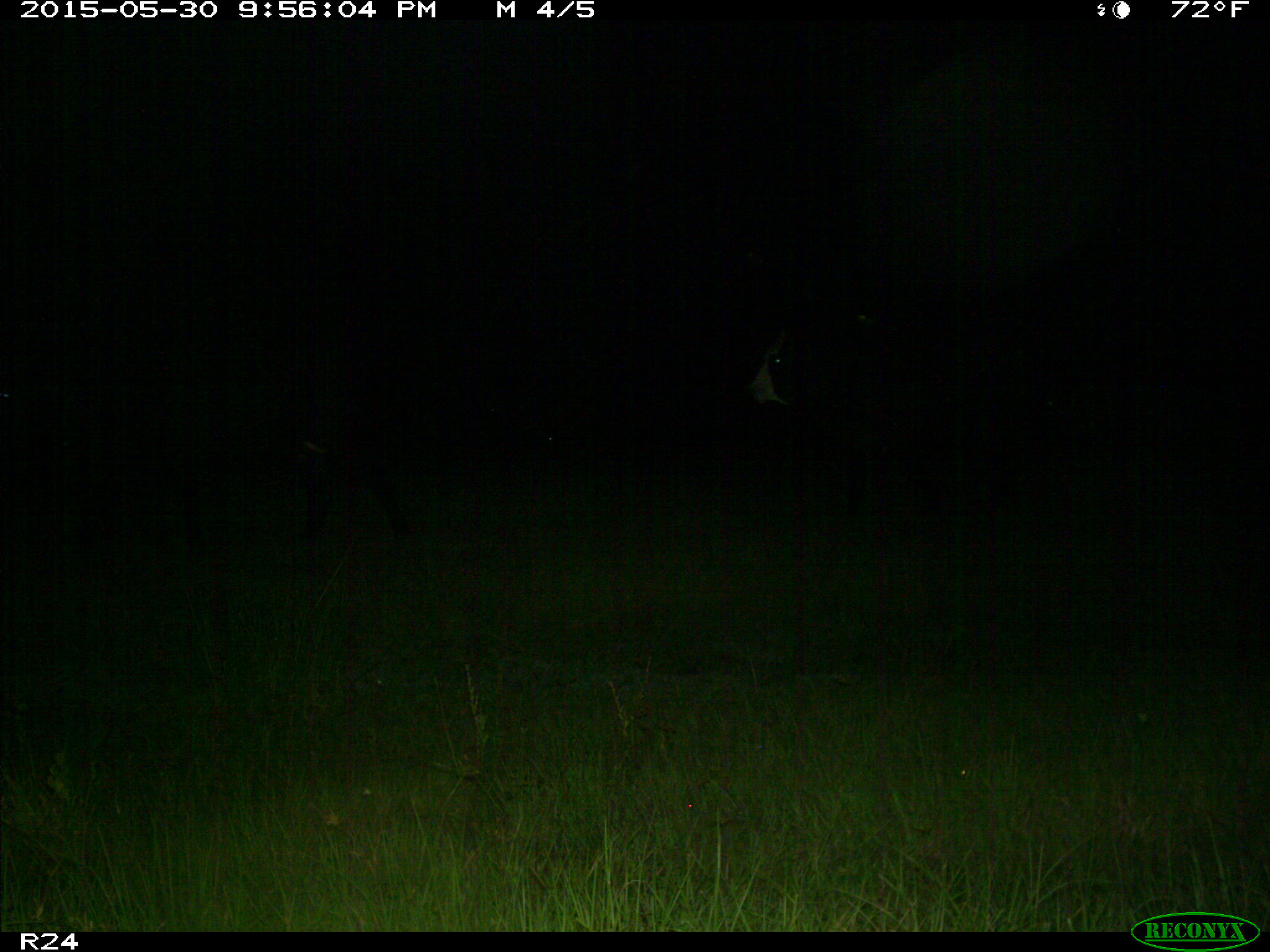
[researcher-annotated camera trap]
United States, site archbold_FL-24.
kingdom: Animalia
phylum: Chordata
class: Mammalia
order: Artiodactyla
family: Bovidae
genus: Bos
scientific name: Bos taurus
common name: domestic cow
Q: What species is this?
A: Bos taurus (domestic cow).